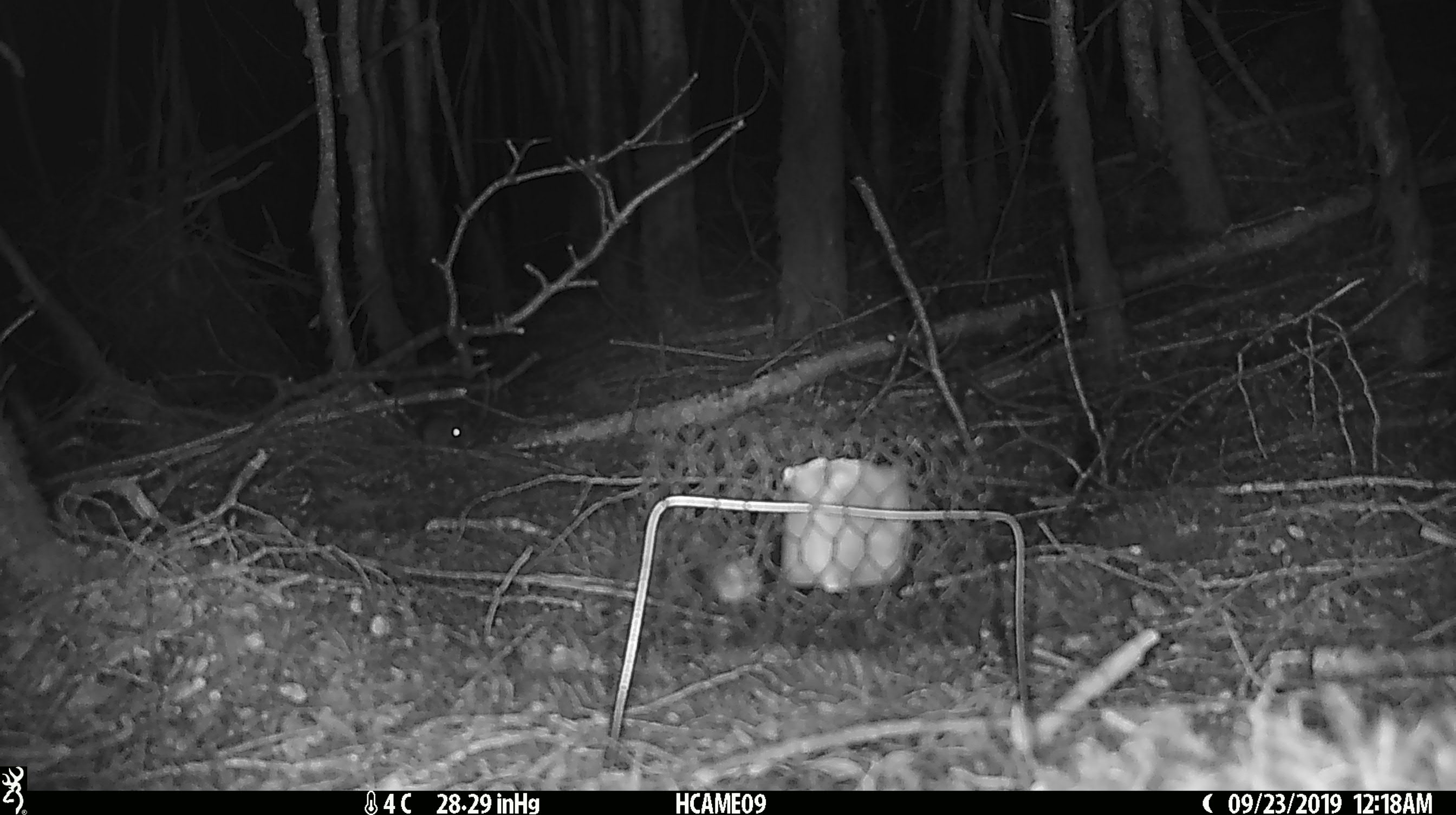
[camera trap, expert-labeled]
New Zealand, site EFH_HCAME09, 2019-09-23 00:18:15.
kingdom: Animalia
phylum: Chordata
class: Mammalia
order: Rodentia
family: Muridae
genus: Mus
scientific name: Mus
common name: mouse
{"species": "mouse (Mus)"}